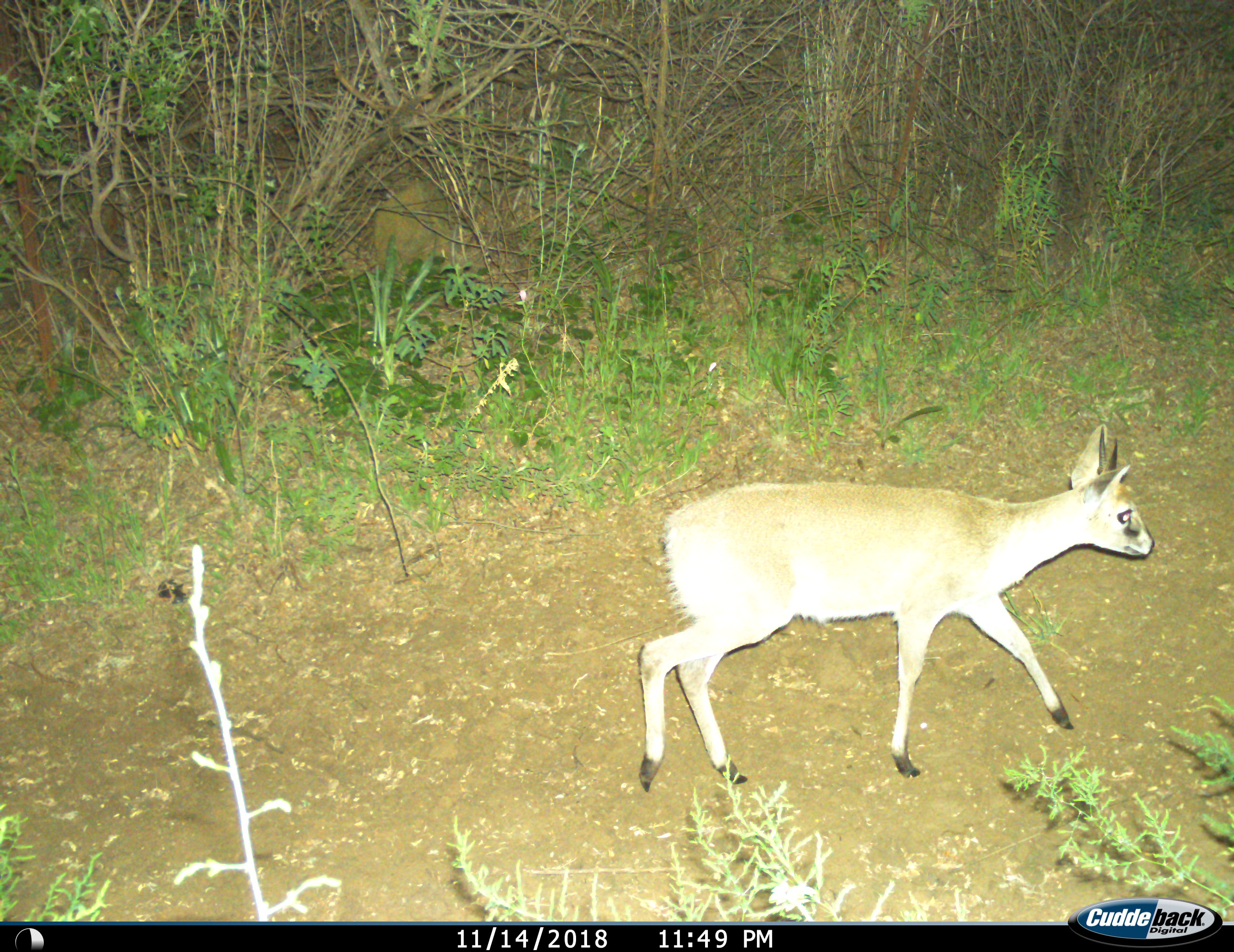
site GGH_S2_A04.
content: unidentified animal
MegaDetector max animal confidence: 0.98